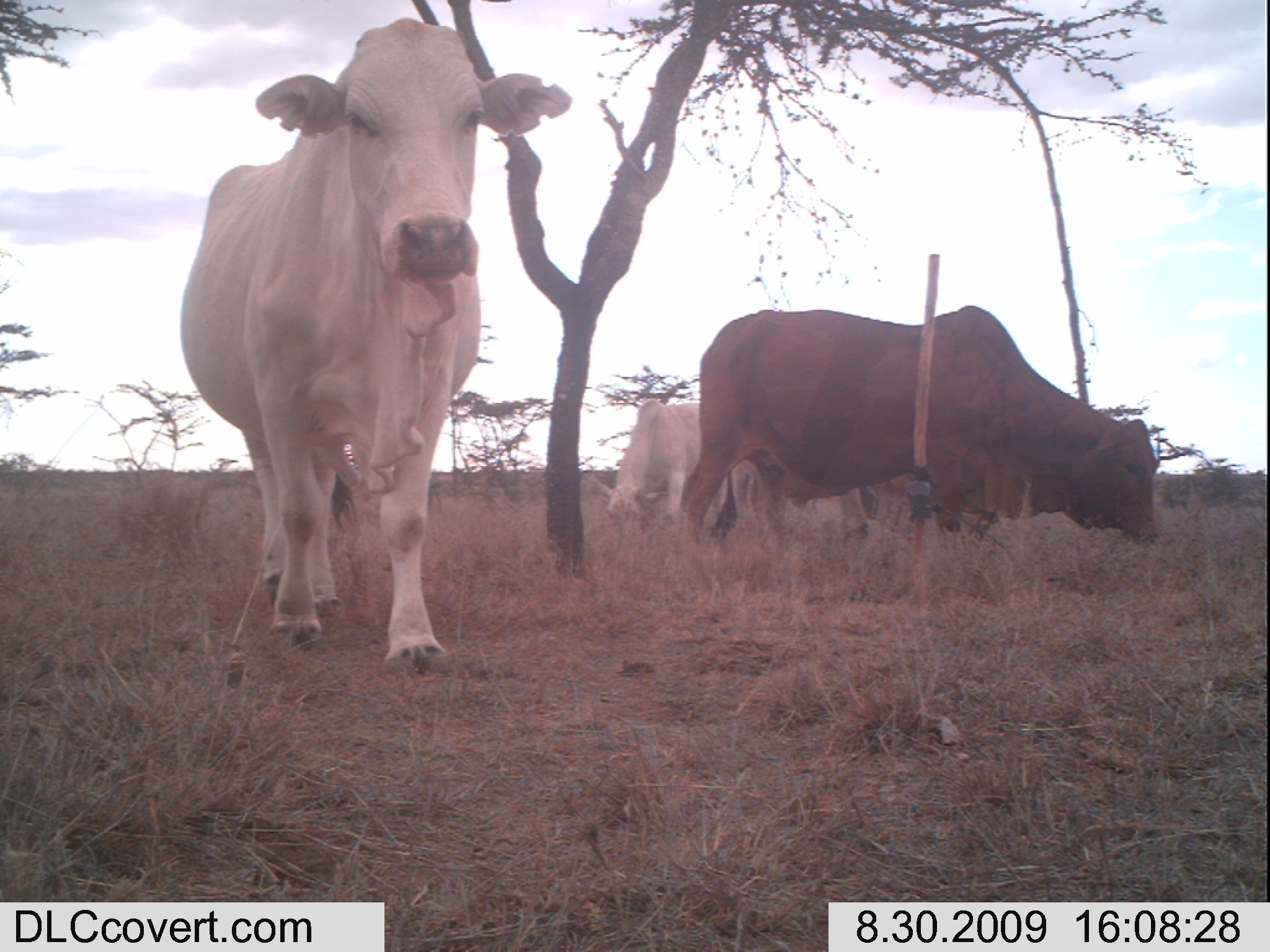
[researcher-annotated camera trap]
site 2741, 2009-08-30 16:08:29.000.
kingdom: Animalia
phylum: Chordata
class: Mammalia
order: Artiodactyla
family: Bovidae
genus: Bos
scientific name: Bos taurus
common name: domestic cattle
Bos taurus (domestic cattle), count 3.